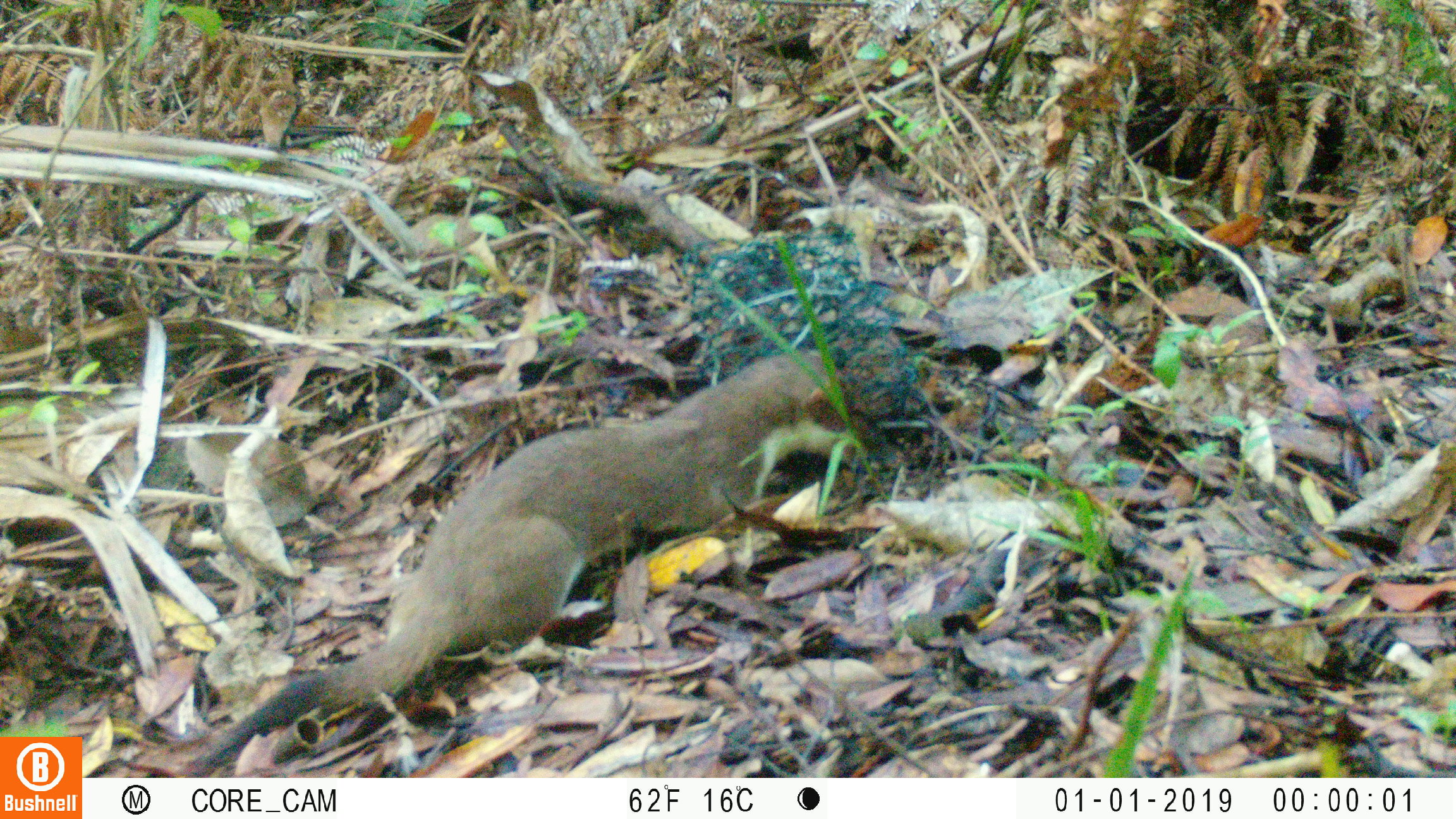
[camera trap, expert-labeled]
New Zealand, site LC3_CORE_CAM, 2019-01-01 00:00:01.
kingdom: Animalia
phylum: Chordata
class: Mammalia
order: Carnivora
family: Mustelidae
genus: Mustela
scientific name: Mustela erminea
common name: stoat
Stoat (Mustela erminea).